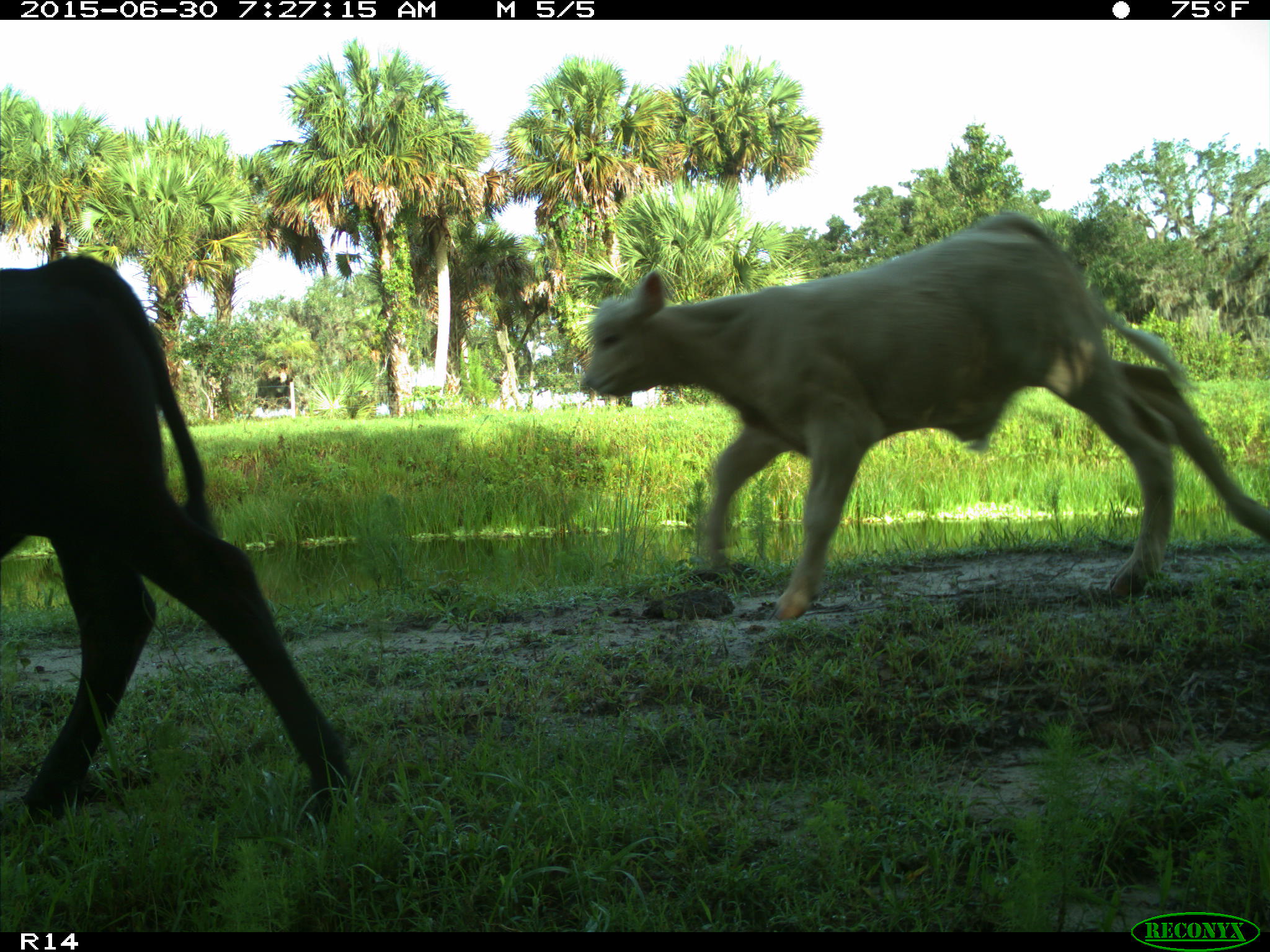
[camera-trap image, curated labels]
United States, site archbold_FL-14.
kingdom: Animalia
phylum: Chordata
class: Mammalia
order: Artiodactyla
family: Bovidae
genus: Bos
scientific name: Bos taurus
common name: domestic cow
Bos taurus (domestic cow).